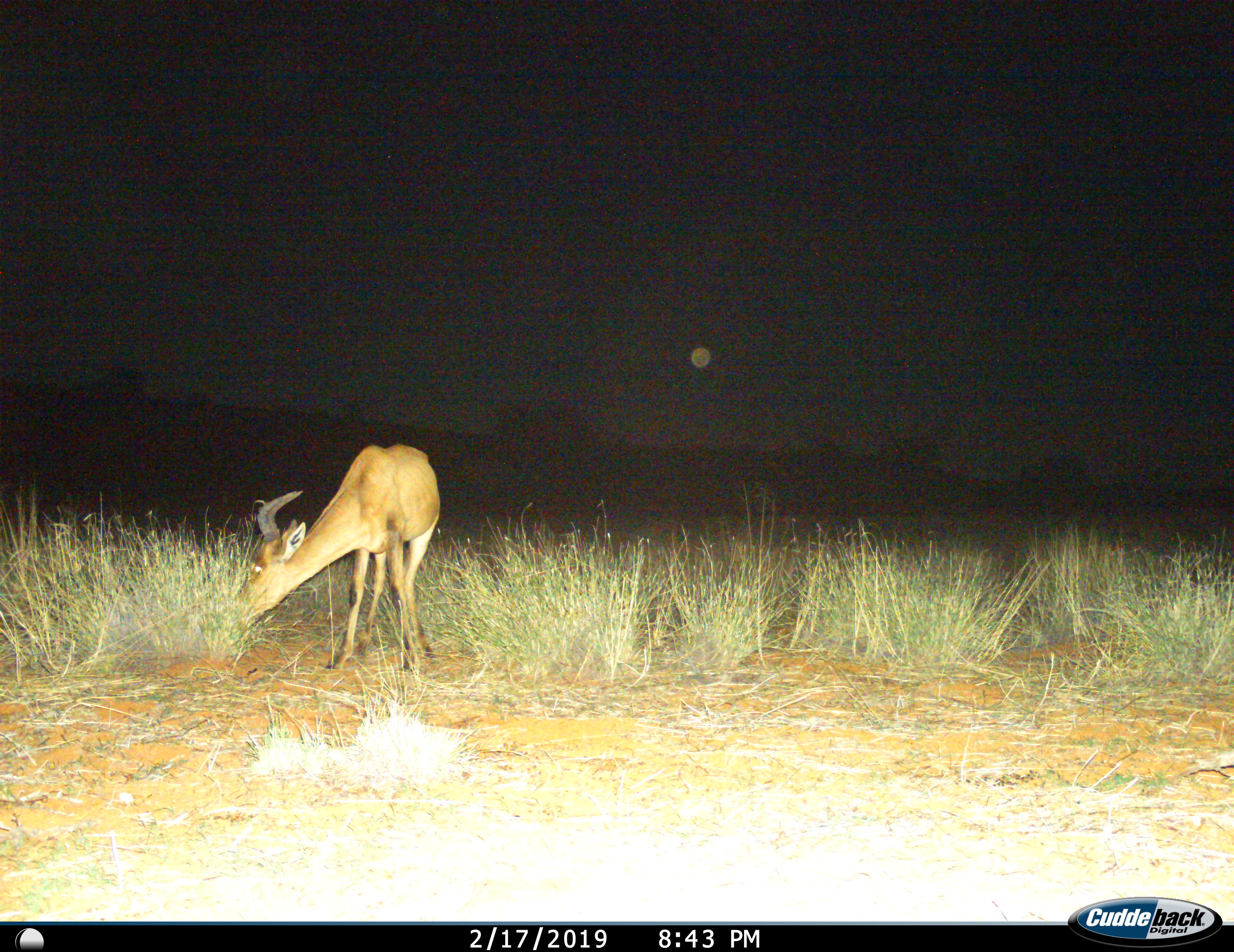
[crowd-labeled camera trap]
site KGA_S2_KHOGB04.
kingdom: Animalia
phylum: Chordata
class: Mammalia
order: Artiodactyla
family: Bovidae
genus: Alcelaphus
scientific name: Alcelaphus buselaphus caama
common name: red hartebeest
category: hartebeestred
Hartebeestred (red hartebeest) (Alcelaphus buselaphus caama), count 1. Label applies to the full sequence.